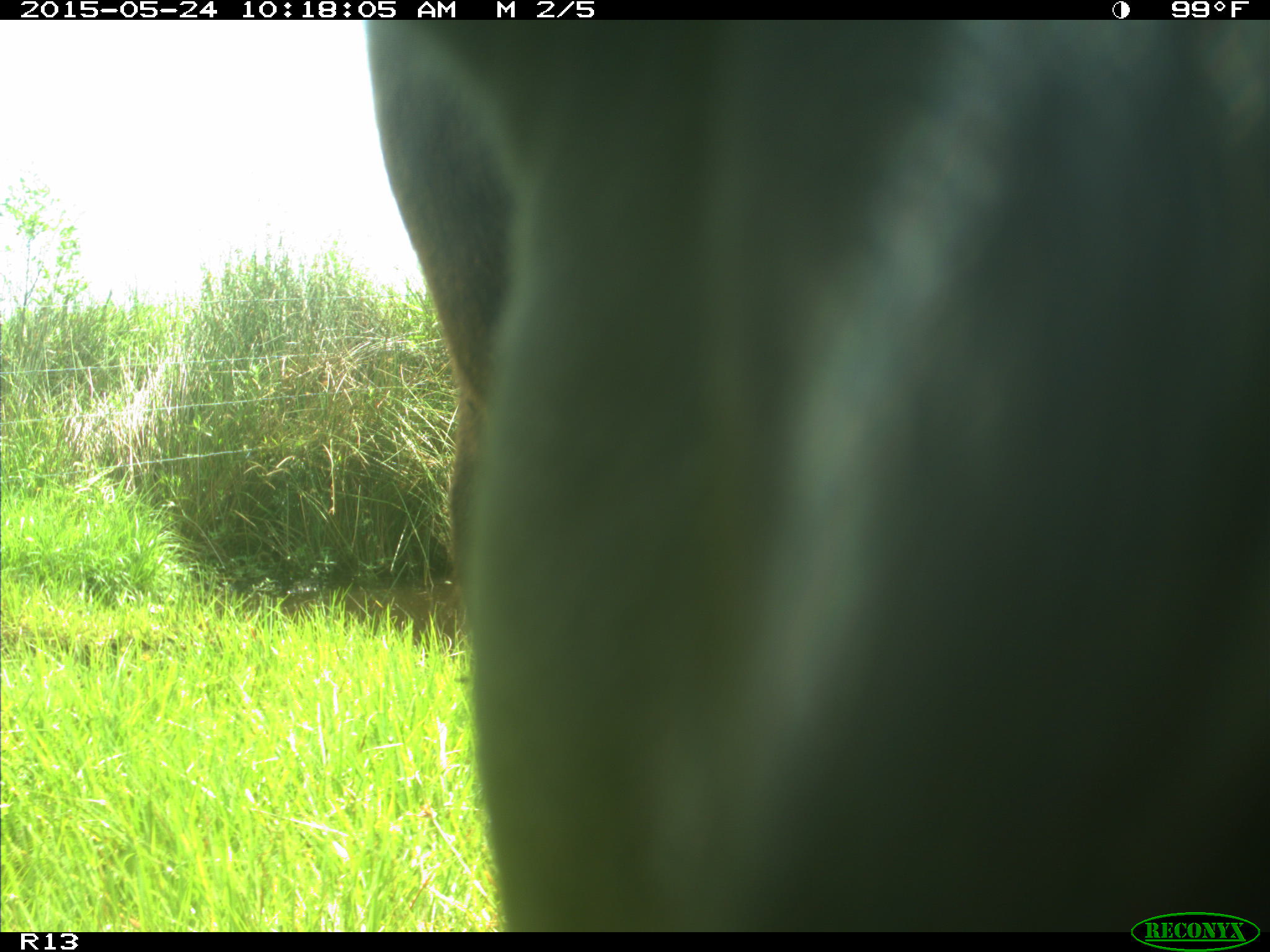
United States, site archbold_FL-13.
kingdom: Animalia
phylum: Chordata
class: Mammalia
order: Artiodactyla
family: Bovidae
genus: Bos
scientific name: Bos taurus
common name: domestic cow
Bos taurus (domestic cow).